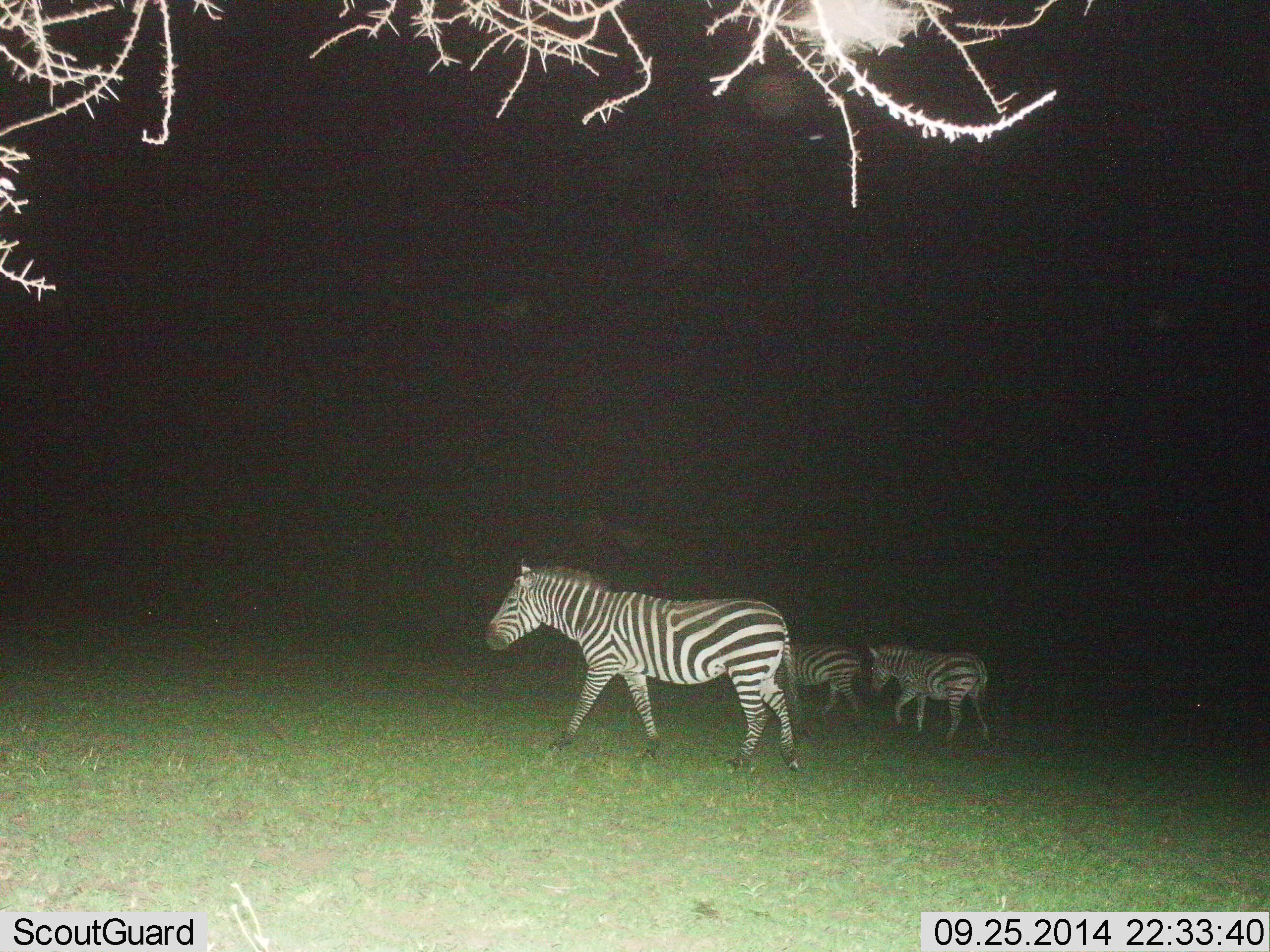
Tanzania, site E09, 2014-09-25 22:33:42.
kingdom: Animalia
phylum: Chordata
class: Mammalia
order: Perissodactyla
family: Equidae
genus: Equus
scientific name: Equus quagga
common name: plains zebra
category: zebra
Zebra (plains zebra) (Equus quagga), count 3. Behavior (volunteer vote fractions): standing 30%, resting 0%, moving 80%, interacting 0%. Young present (vote fraction): 10%. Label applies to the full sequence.